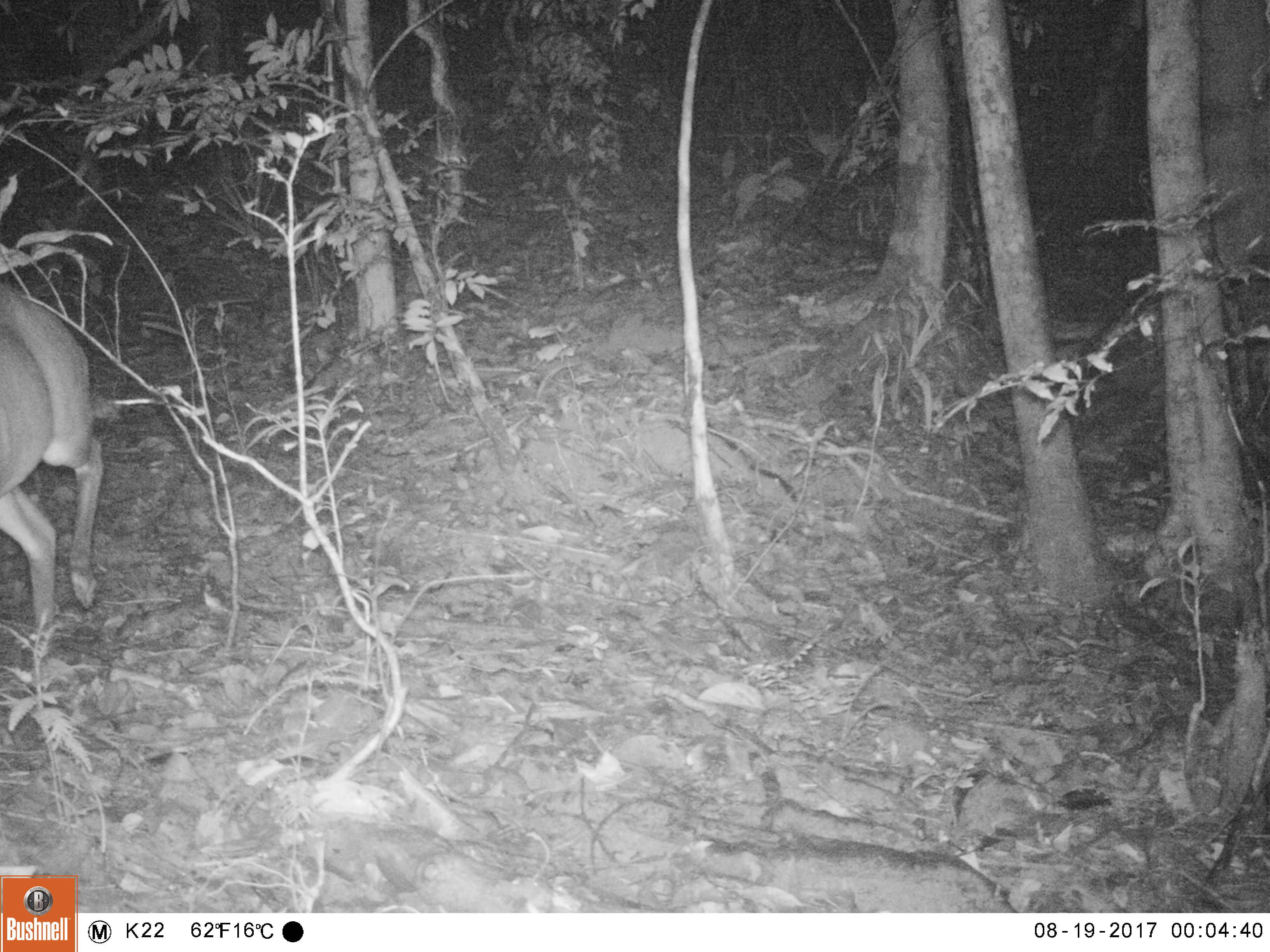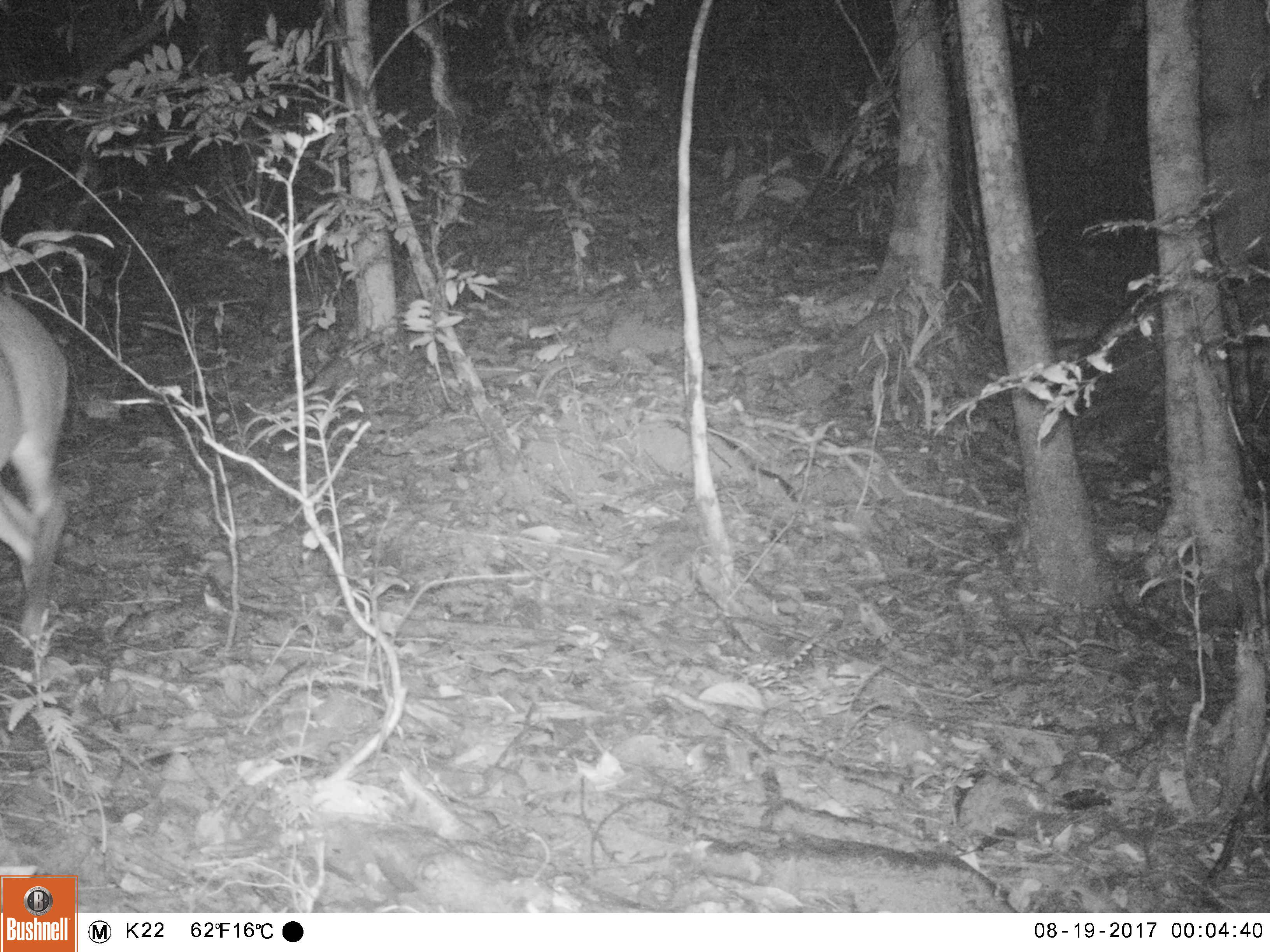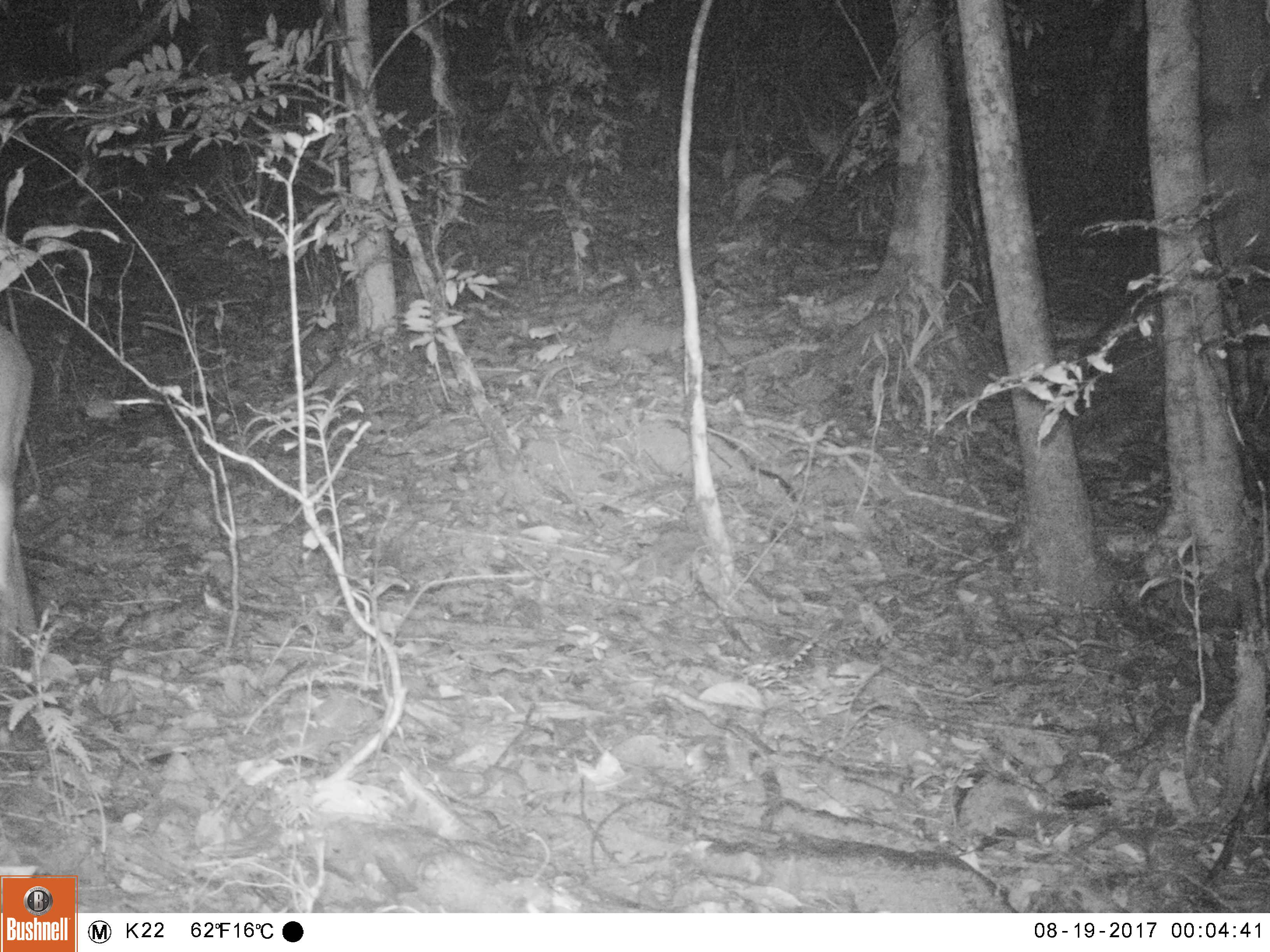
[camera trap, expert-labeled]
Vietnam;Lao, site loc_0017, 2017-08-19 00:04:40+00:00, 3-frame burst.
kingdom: Animalia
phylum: Chordata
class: Mammalia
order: Artiodactyla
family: Cervidae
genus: Muntiacus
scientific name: Muntiacus vuquangensis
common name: large-antlered muntjac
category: large antlered muntjac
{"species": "large antlered muntjac (large-antlered muntjac) (Muntiacus vuquangensis)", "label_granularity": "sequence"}